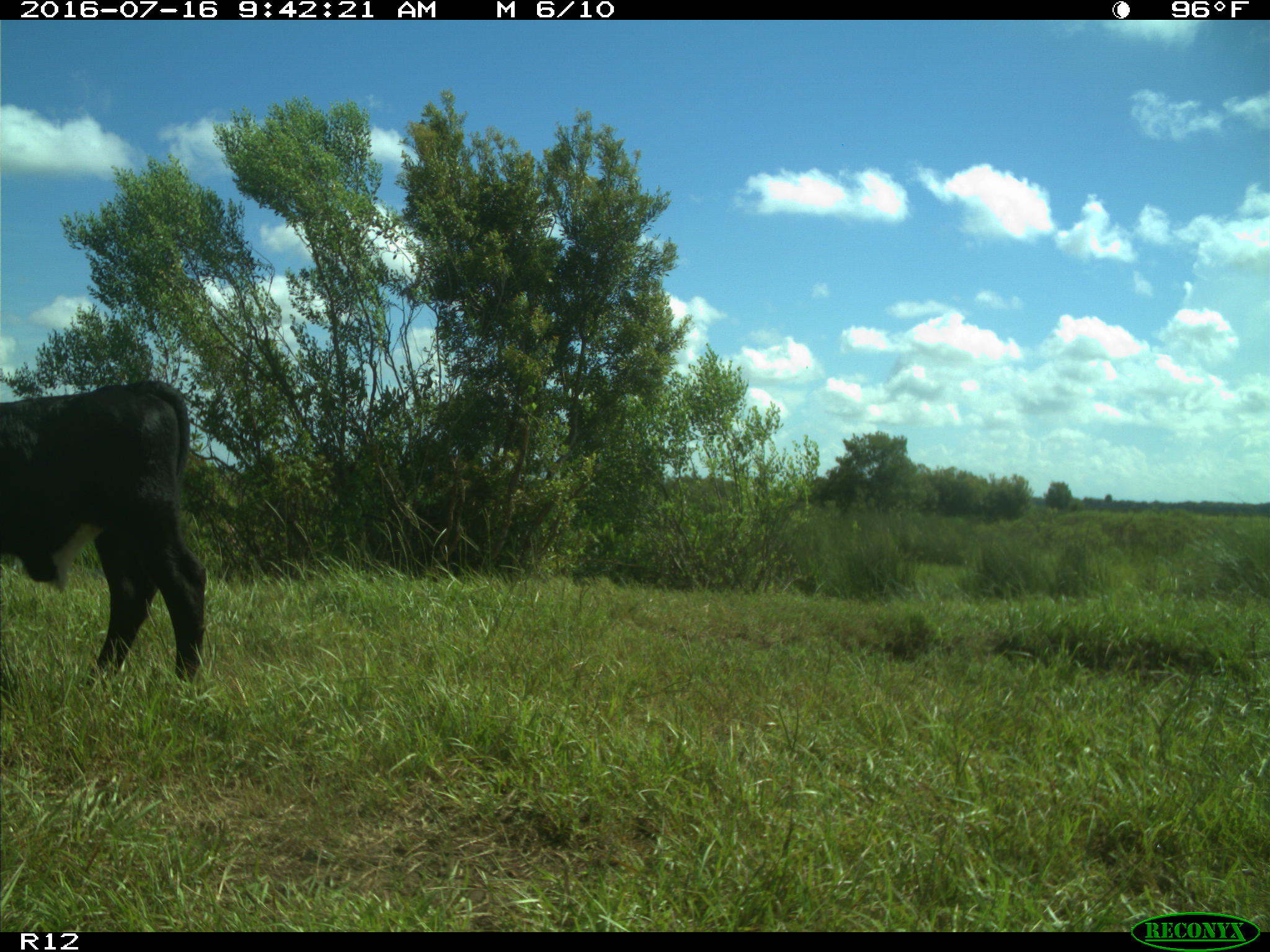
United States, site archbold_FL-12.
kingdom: Animalia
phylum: Chordata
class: Mammalia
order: Artiodactyla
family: Bovidae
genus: Bos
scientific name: Bos taurus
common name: domestic cow